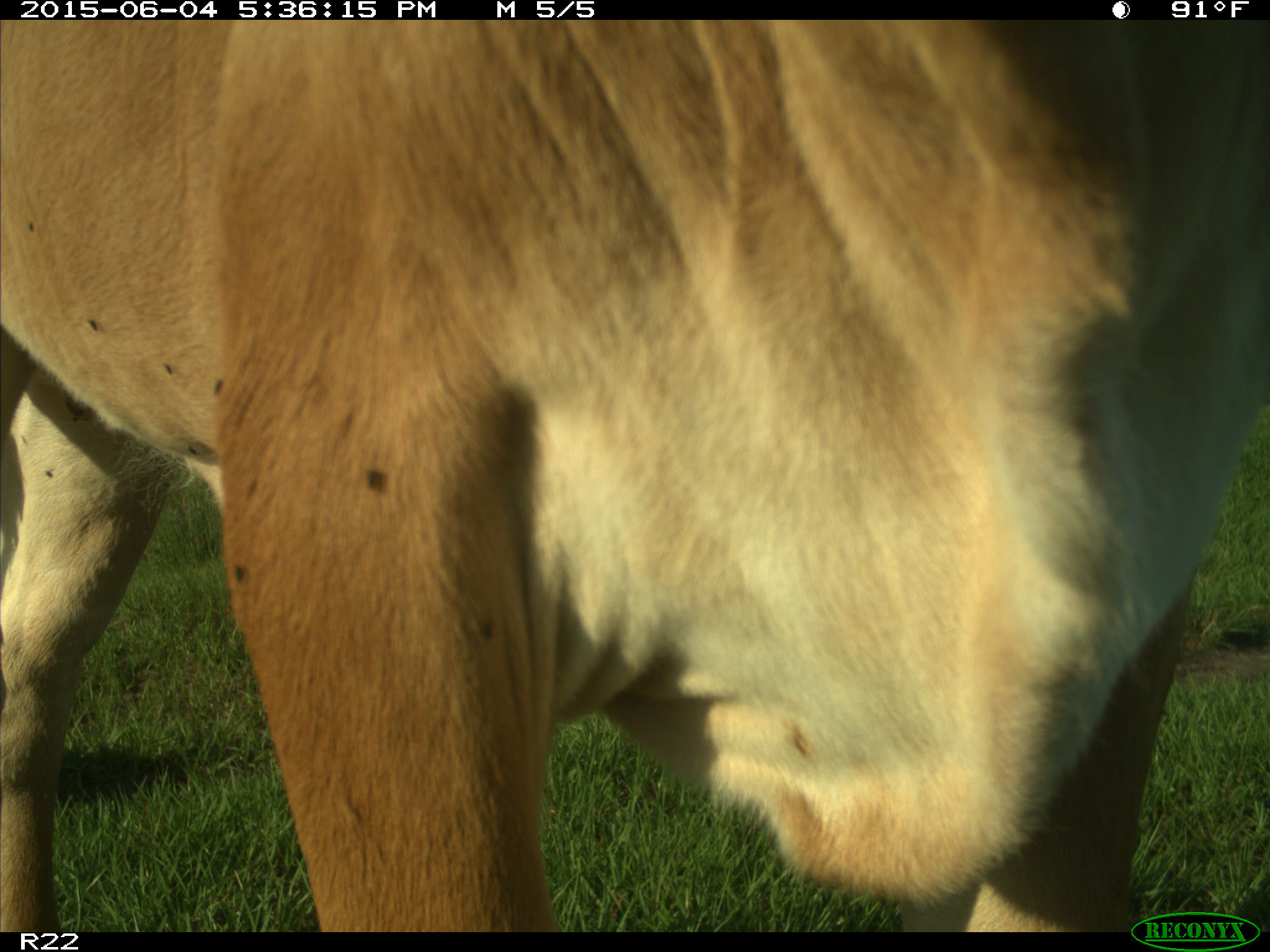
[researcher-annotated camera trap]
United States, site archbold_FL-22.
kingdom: Animalia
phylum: Chordata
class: Mammalia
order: Artiodactyla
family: Bovidae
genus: Bos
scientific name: Bos taurus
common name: domestic cow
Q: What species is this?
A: Bos taurus (domestic cow).